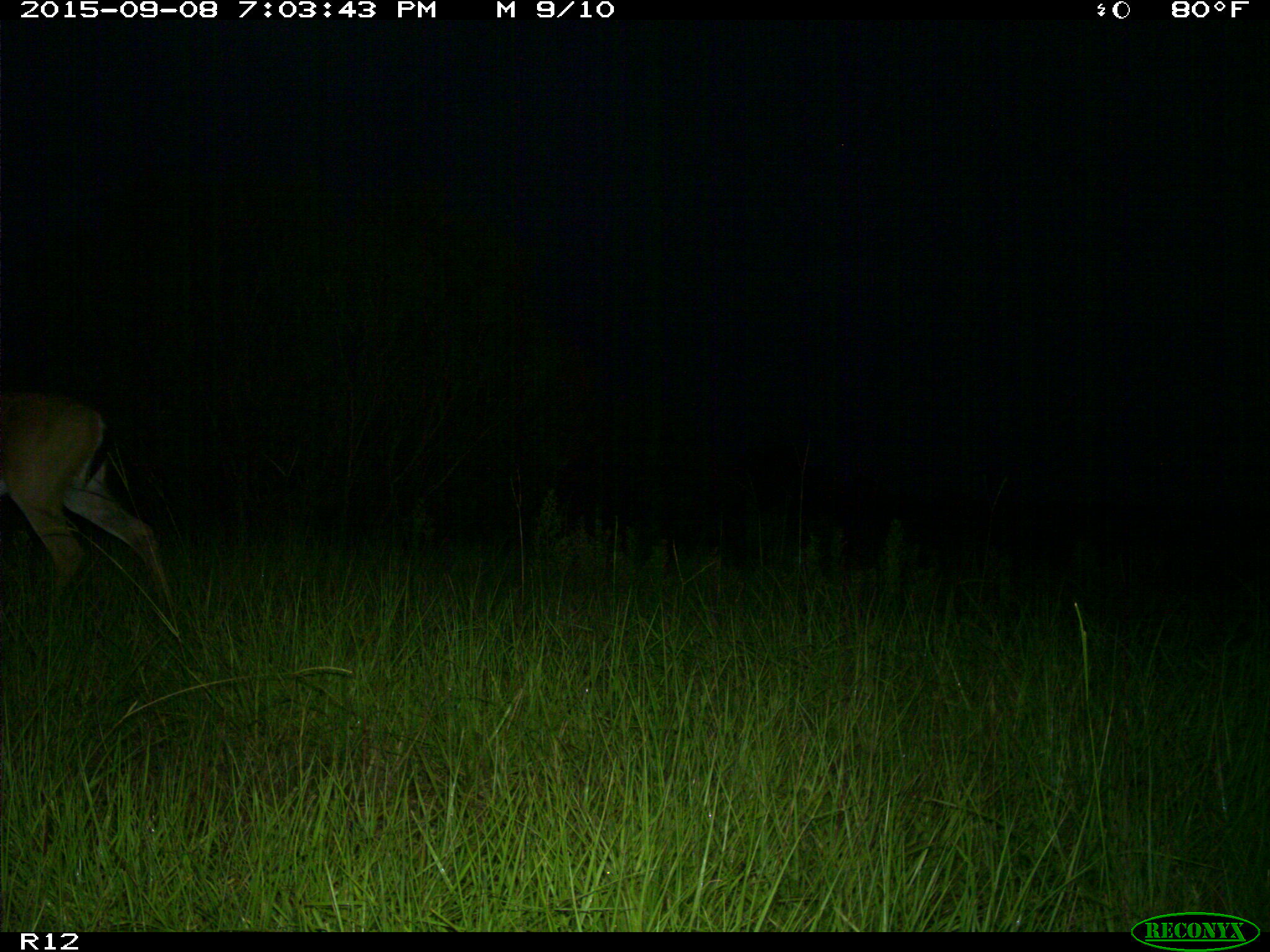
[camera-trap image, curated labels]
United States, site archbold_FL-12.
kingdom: Animalia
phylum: Chordata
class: Mammalia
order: Artiodactyla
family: Cervidae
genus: Odocoileus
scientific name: Odocoileus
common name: deer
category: unidentified deer